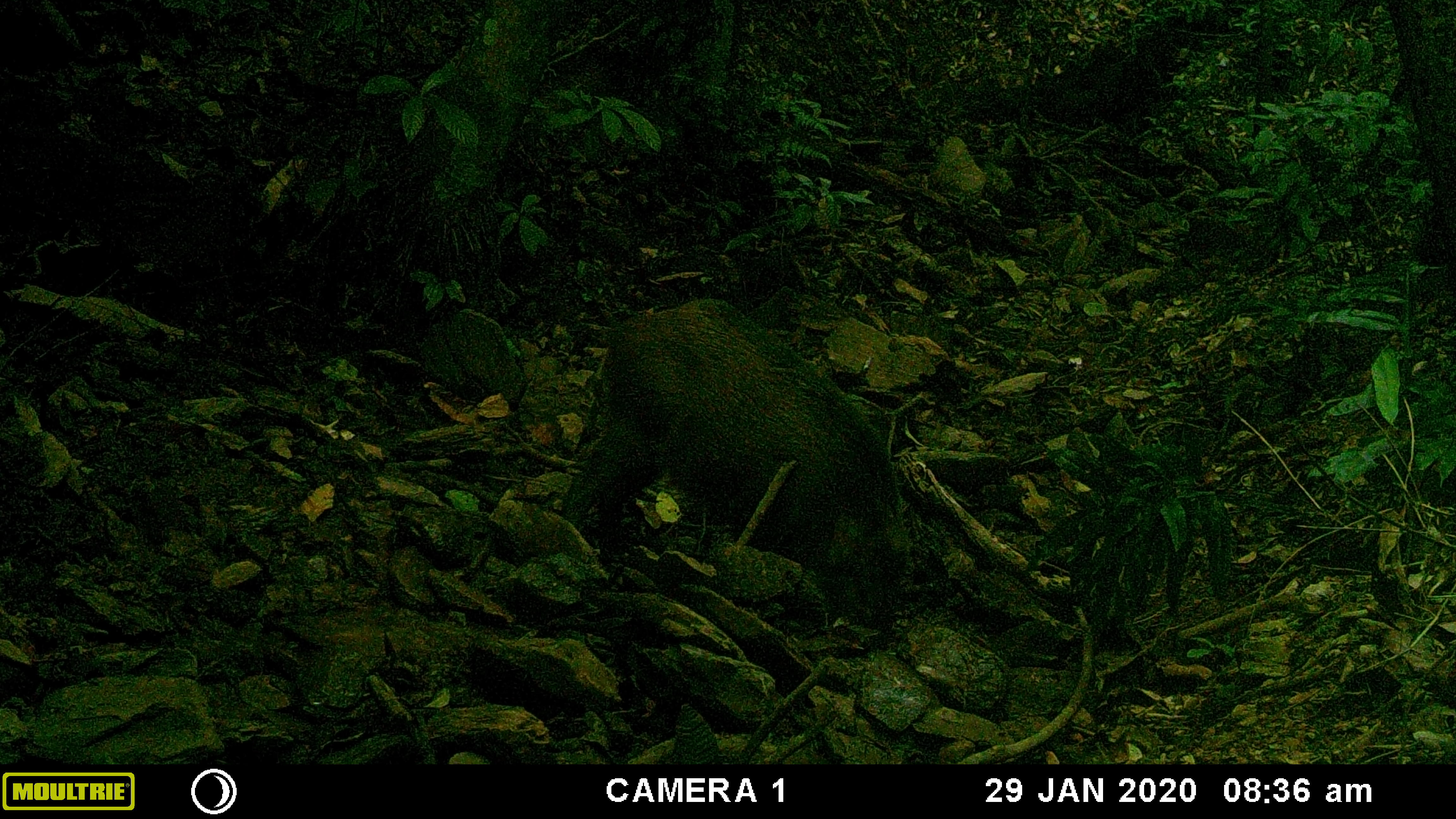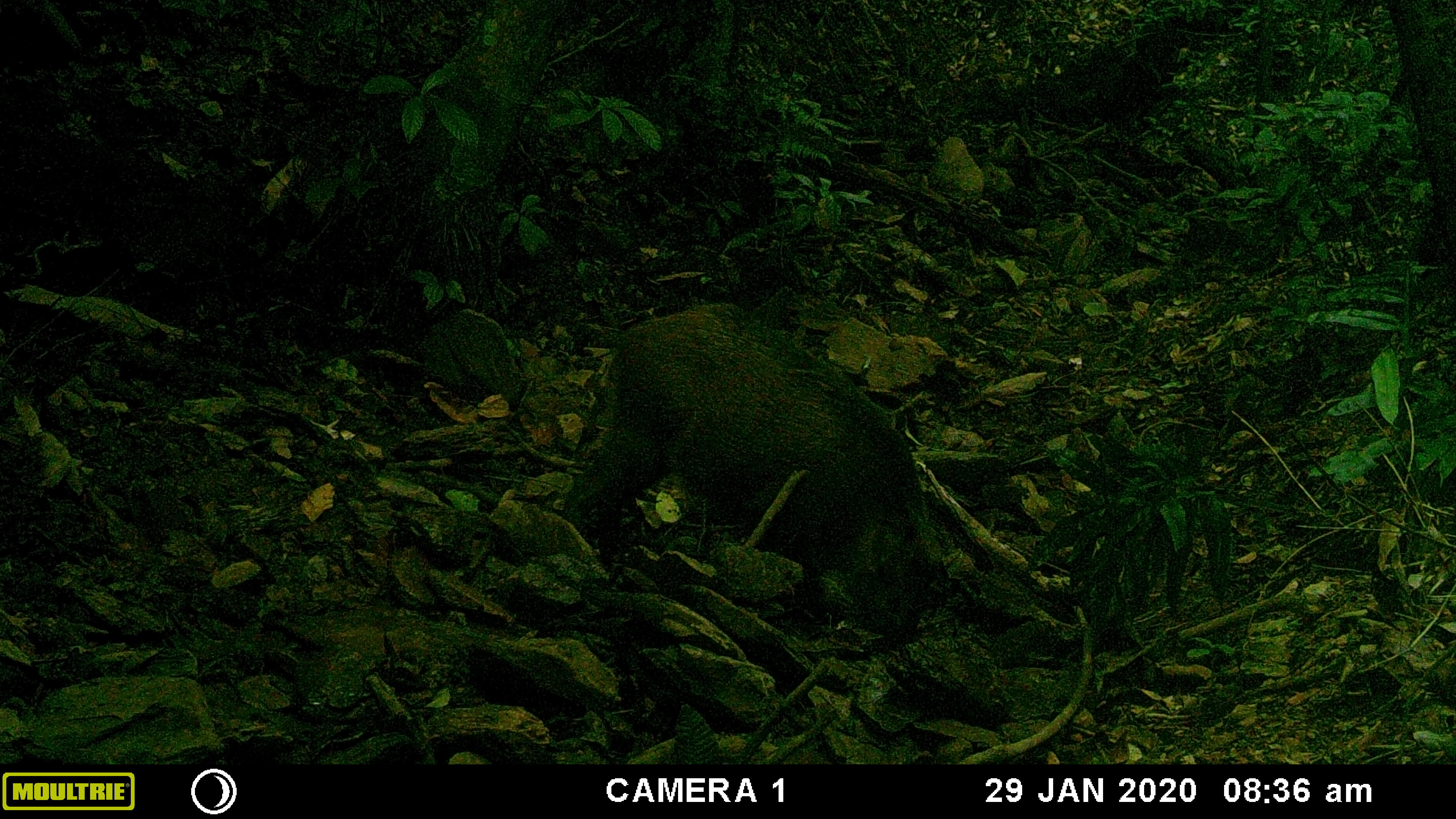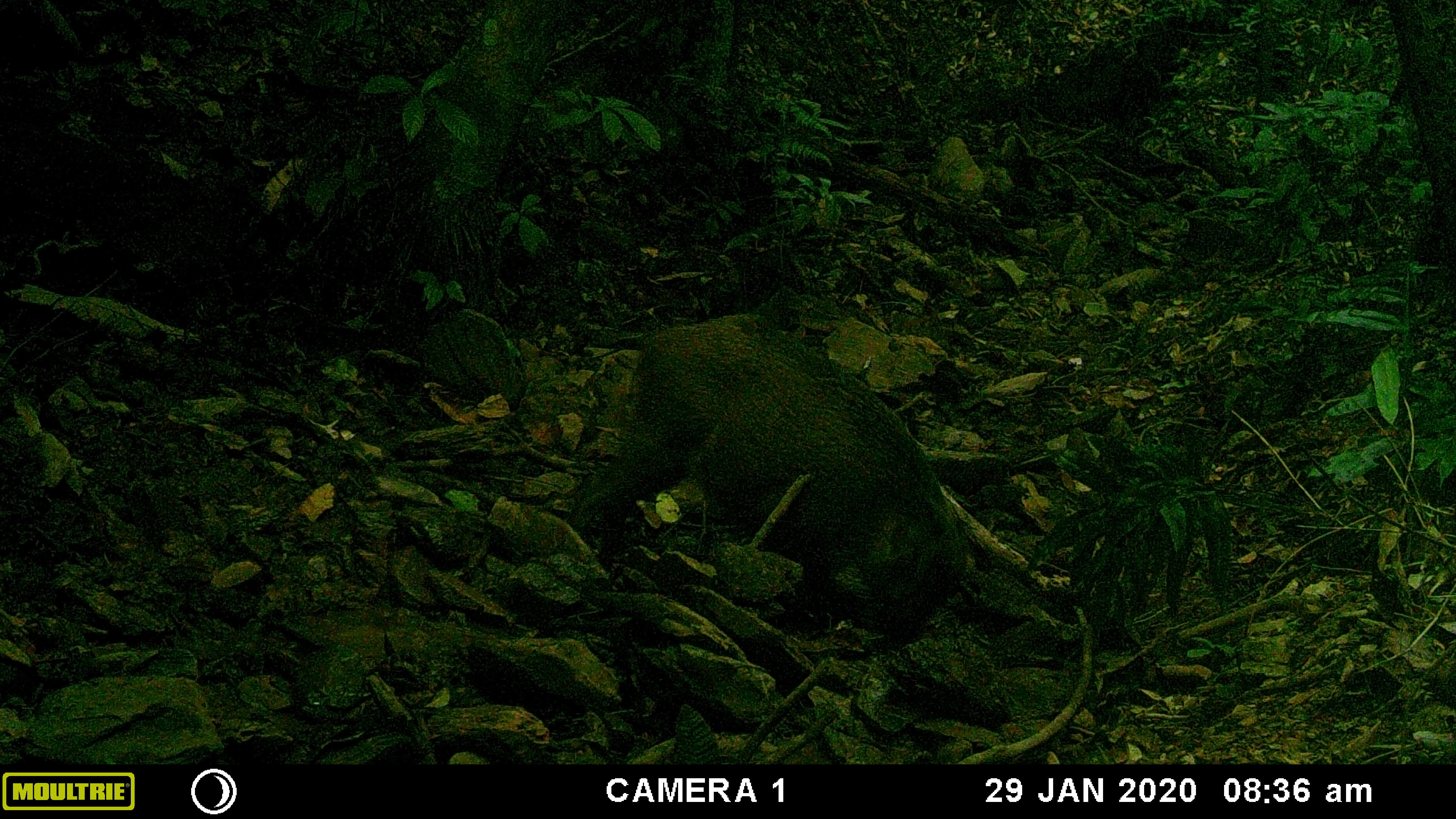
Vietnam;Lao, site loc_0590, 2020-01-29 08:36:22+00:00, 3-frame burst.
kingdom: Animalia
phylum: Chordata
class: Mammalia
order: Artiodactyla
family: Suidae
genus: Sus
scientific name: Sus scrofa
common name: eurasian wild pig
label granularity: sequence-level